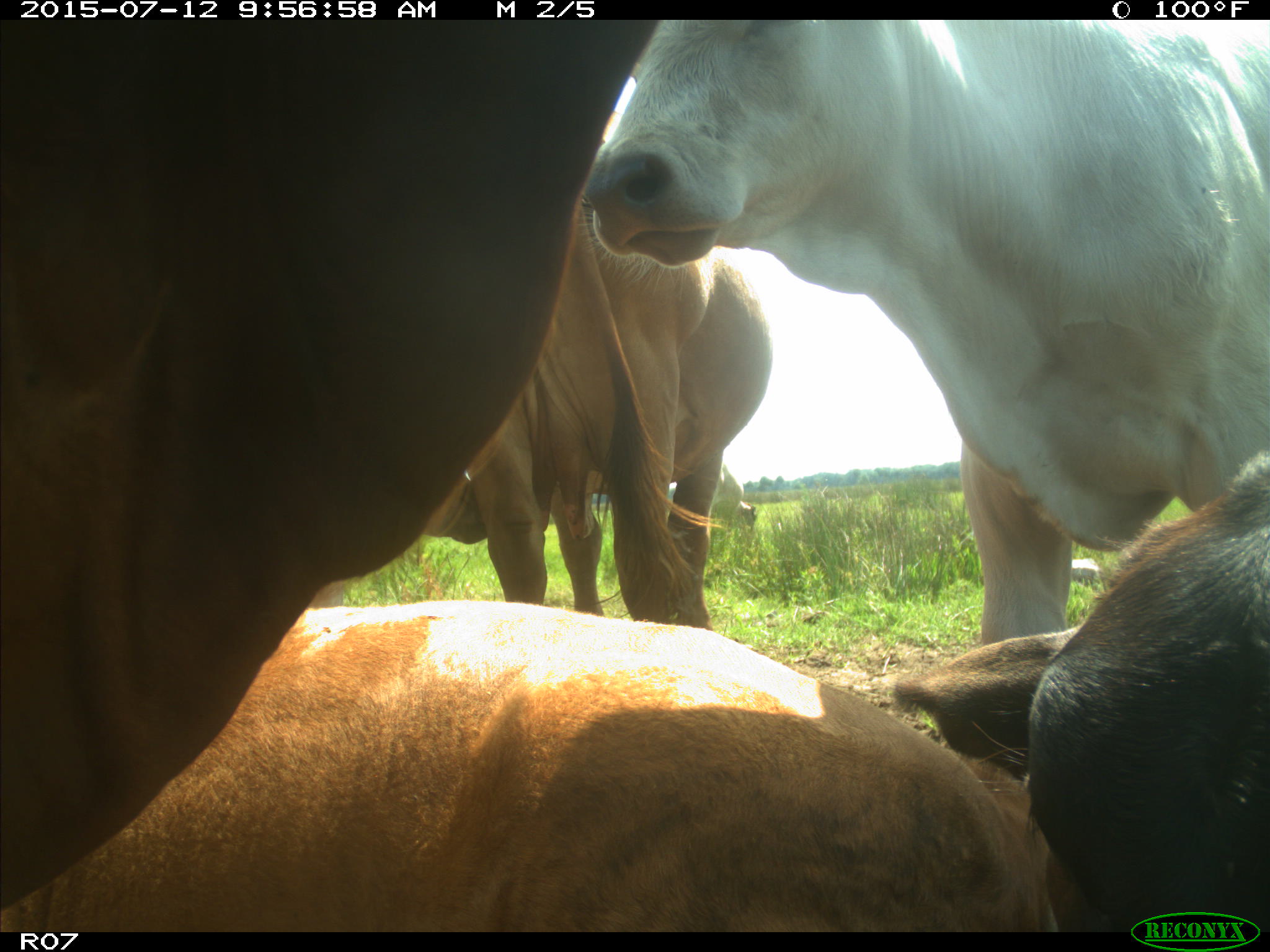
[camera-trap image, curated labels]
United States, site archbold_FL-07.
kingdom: Animalia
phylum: Chordata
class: Mammalia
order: Artiodactyla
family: Bovidae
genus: Bos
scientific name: Bos taurus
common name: domestic cow